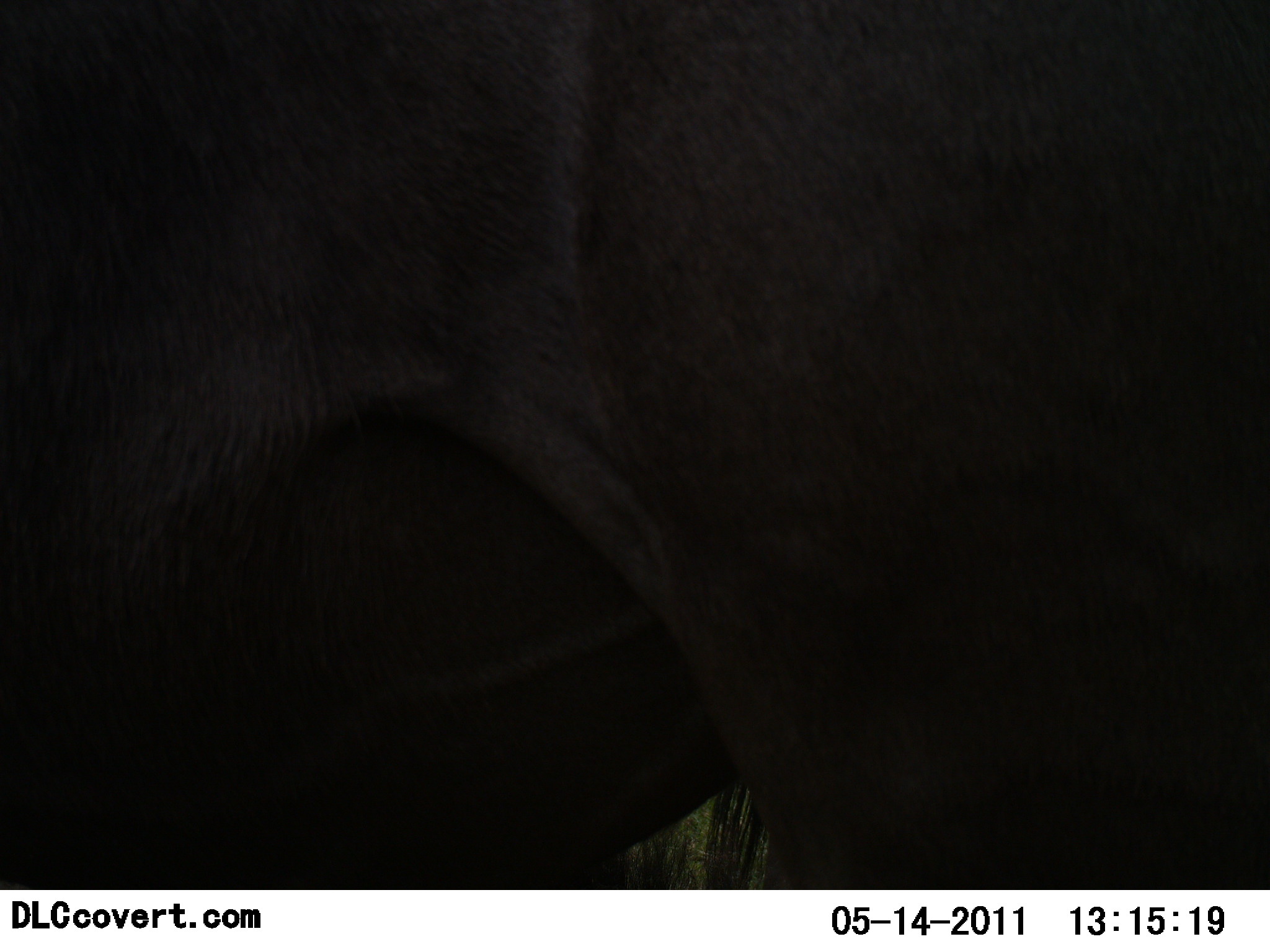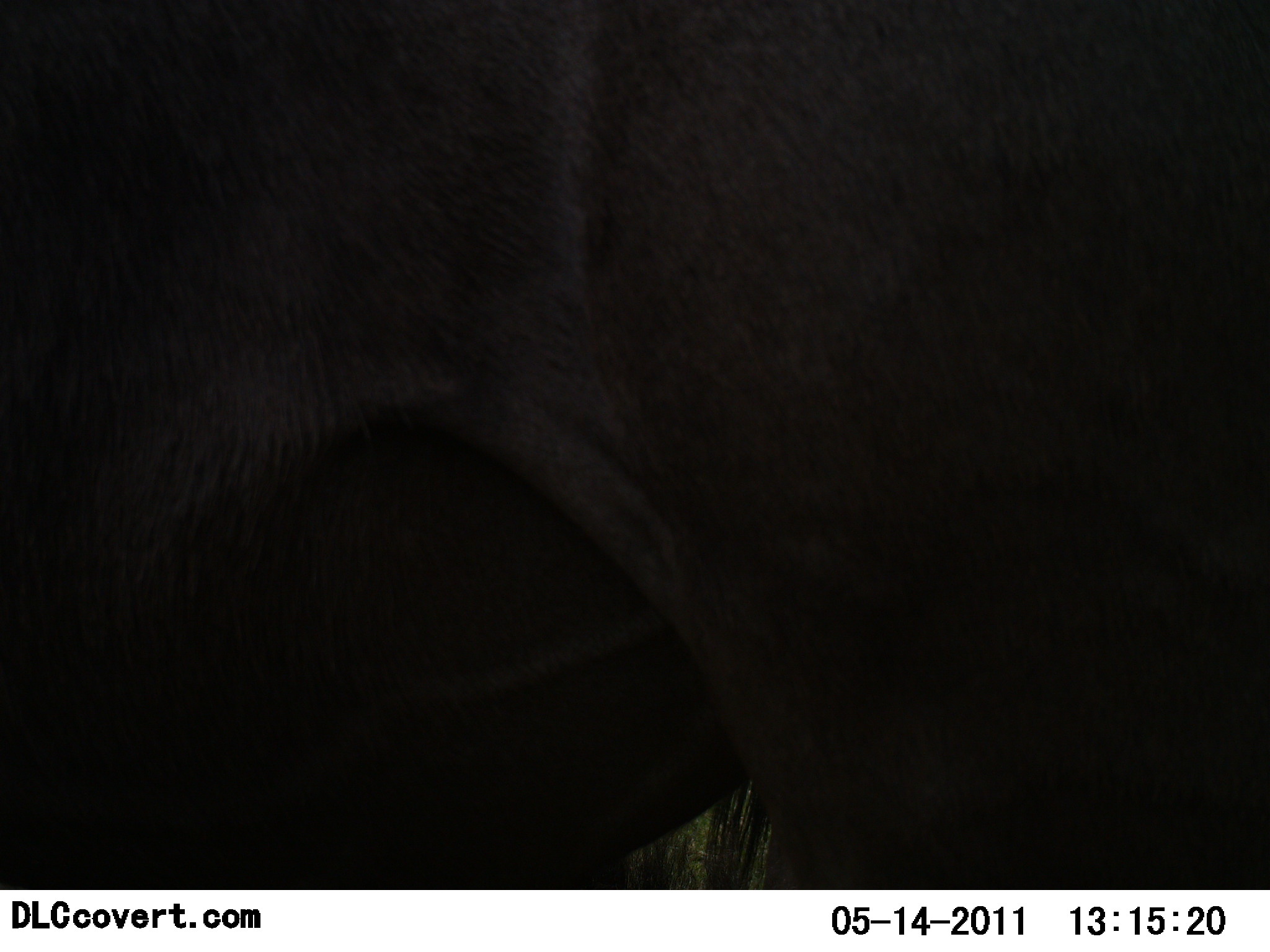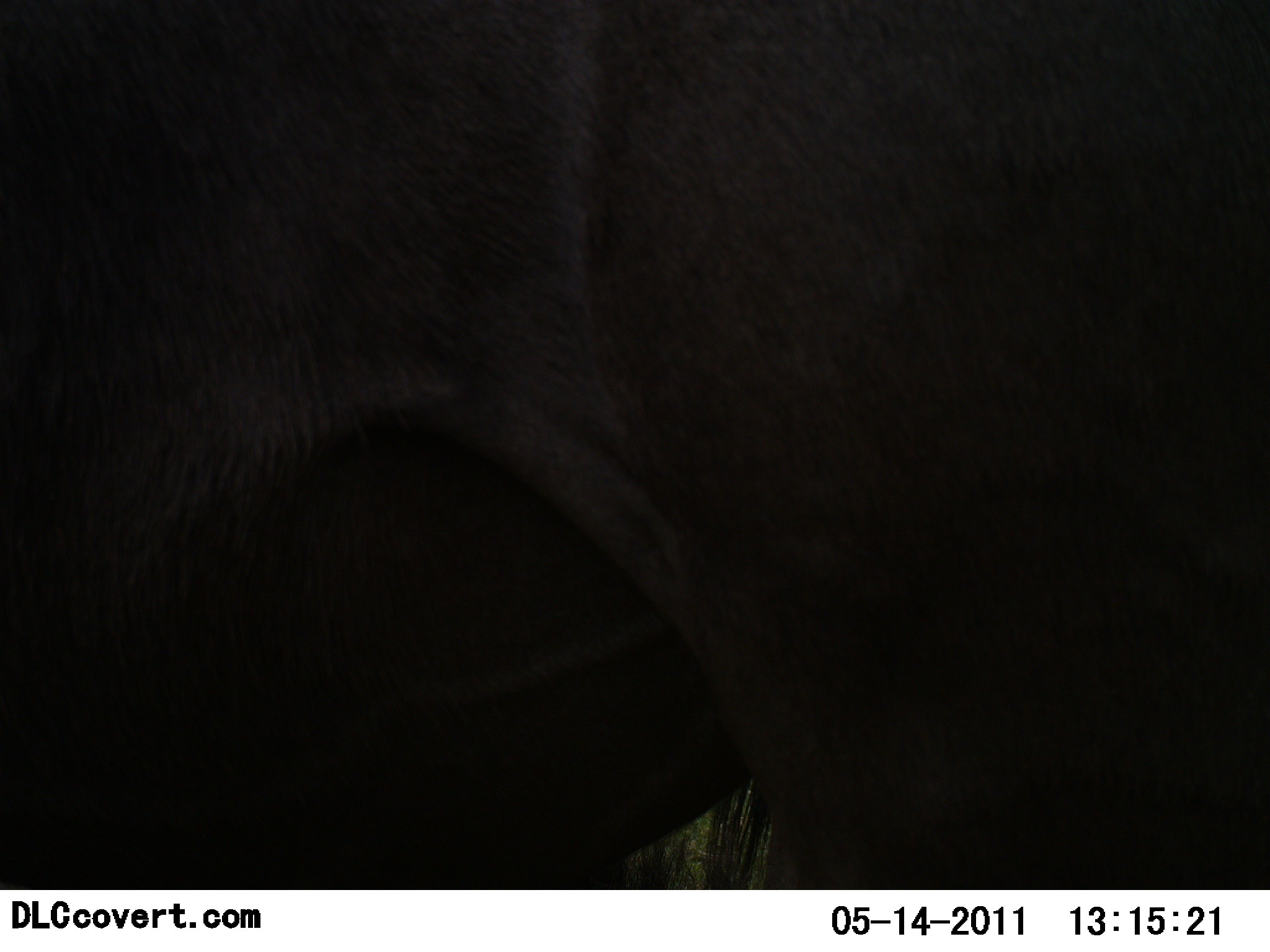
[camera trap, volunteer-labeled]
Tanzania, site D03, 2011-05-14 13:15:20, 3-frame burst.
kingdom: Animalia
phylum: Chordata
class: Mammalia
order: Artiodactyla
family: Bovidae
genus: Syncerus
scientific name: Syncerus caffer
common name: cape buffalo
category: buffalo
Buffalo (cape buffalo) (Syncerus caffer), count 1. Behavior (volunteer vote fractions): standing 100%, resting 0%, moving 0%, interacting 0%. Young present (vote fraction): 0%. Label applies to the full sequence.